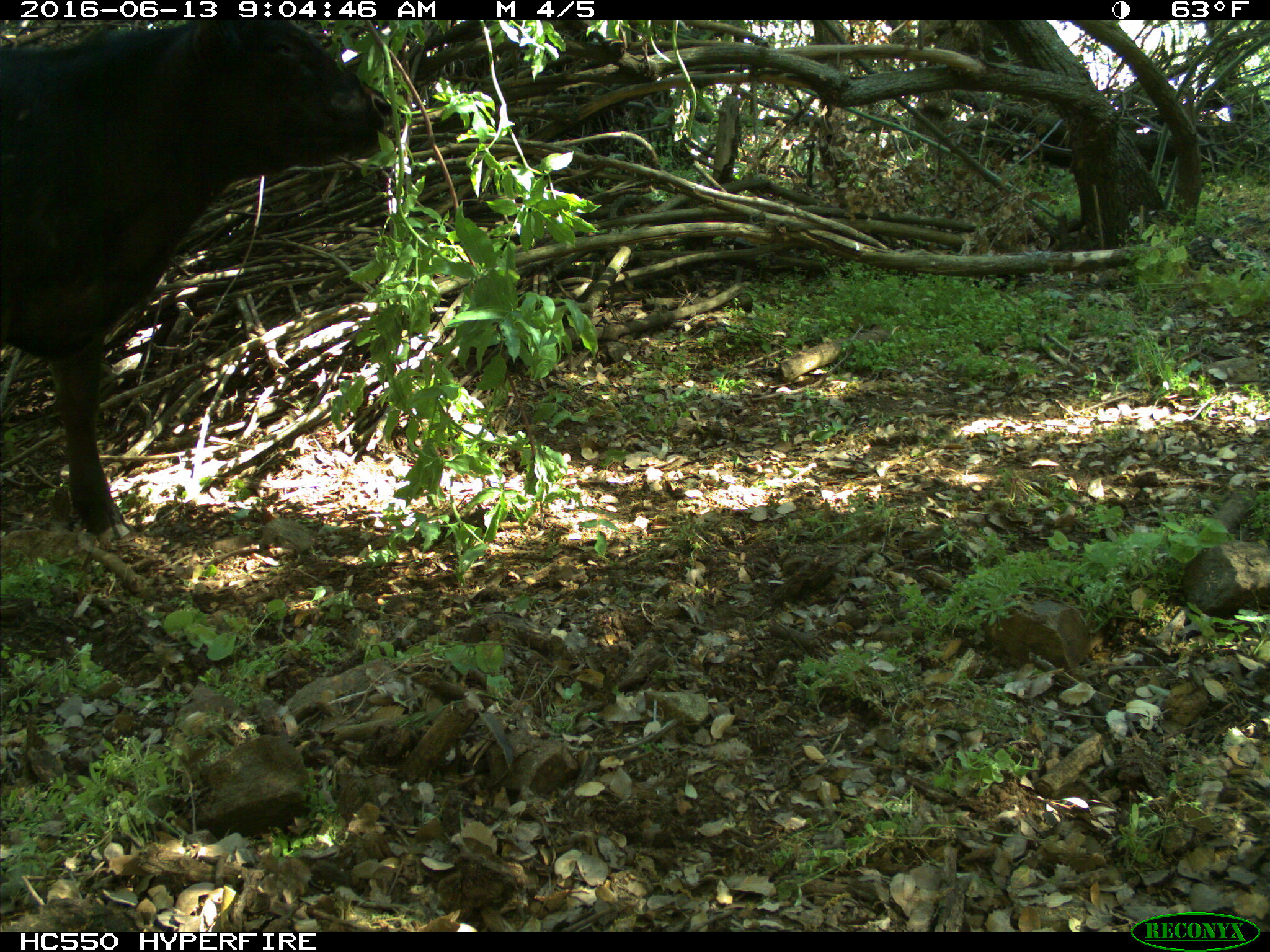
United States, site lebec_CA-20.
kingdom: Animalia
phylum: Chordata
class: Mammalia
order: Artiodactyla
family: Bovidae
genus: Bos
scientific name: Bos taurus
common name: domestic cow